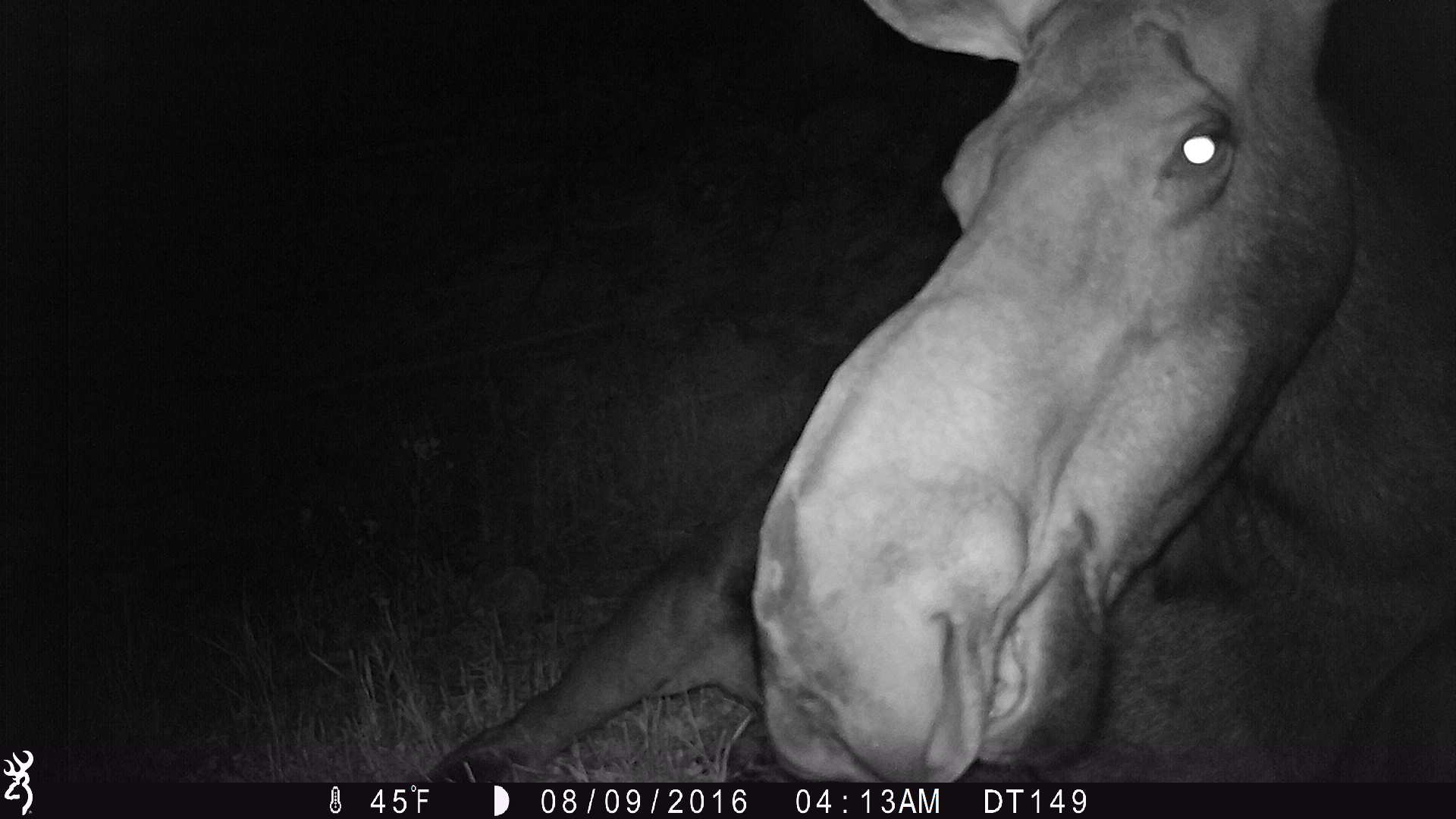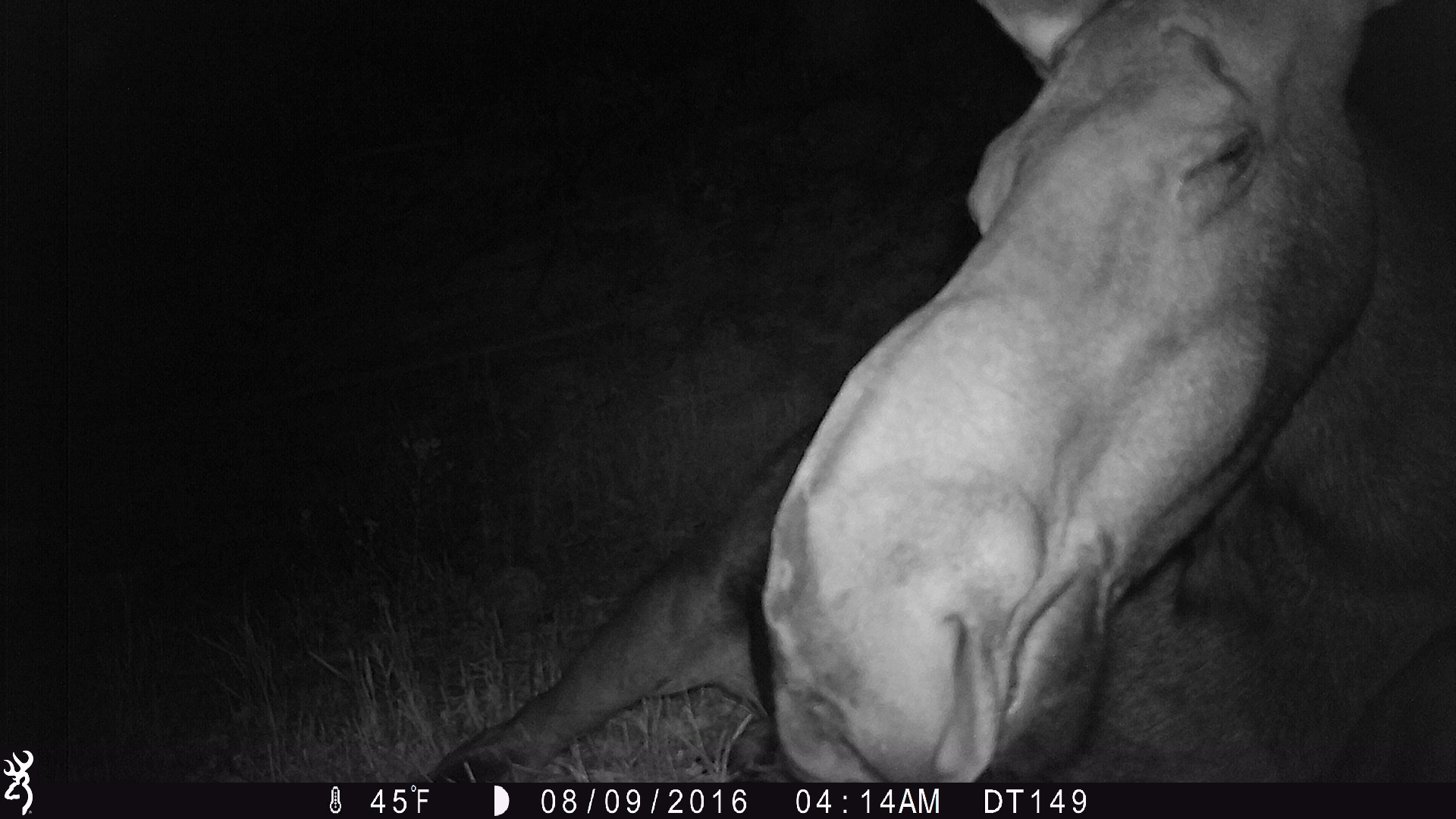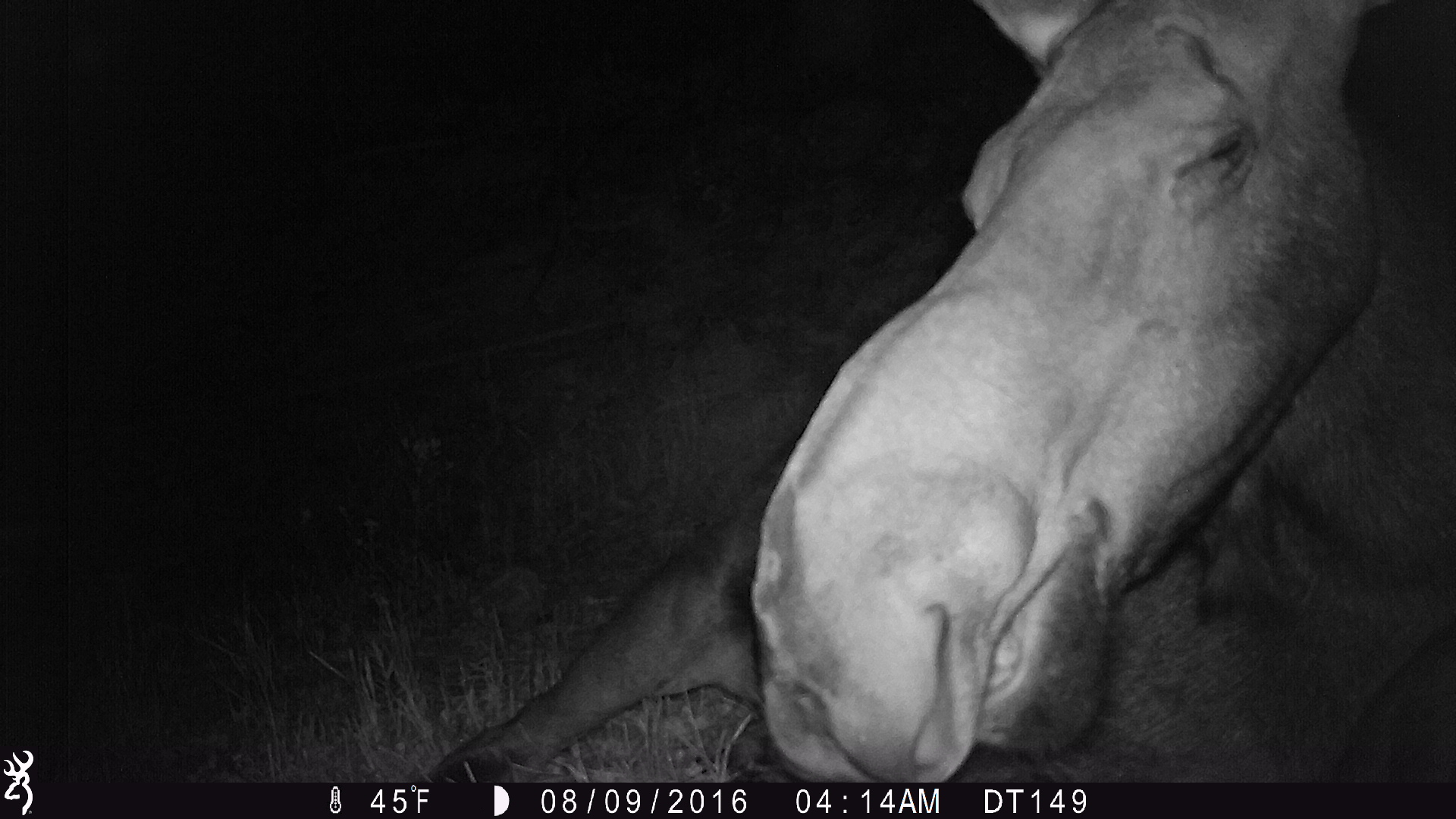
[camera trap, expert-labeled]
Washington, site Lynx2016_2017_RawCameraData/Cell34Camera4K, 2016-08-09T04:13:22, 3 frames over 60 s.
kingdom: Animalia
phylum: Chordata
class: Mammalia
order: Artiodactyla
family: Cervidae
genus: Alces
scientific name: Alces alces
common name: moose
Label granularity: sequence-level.